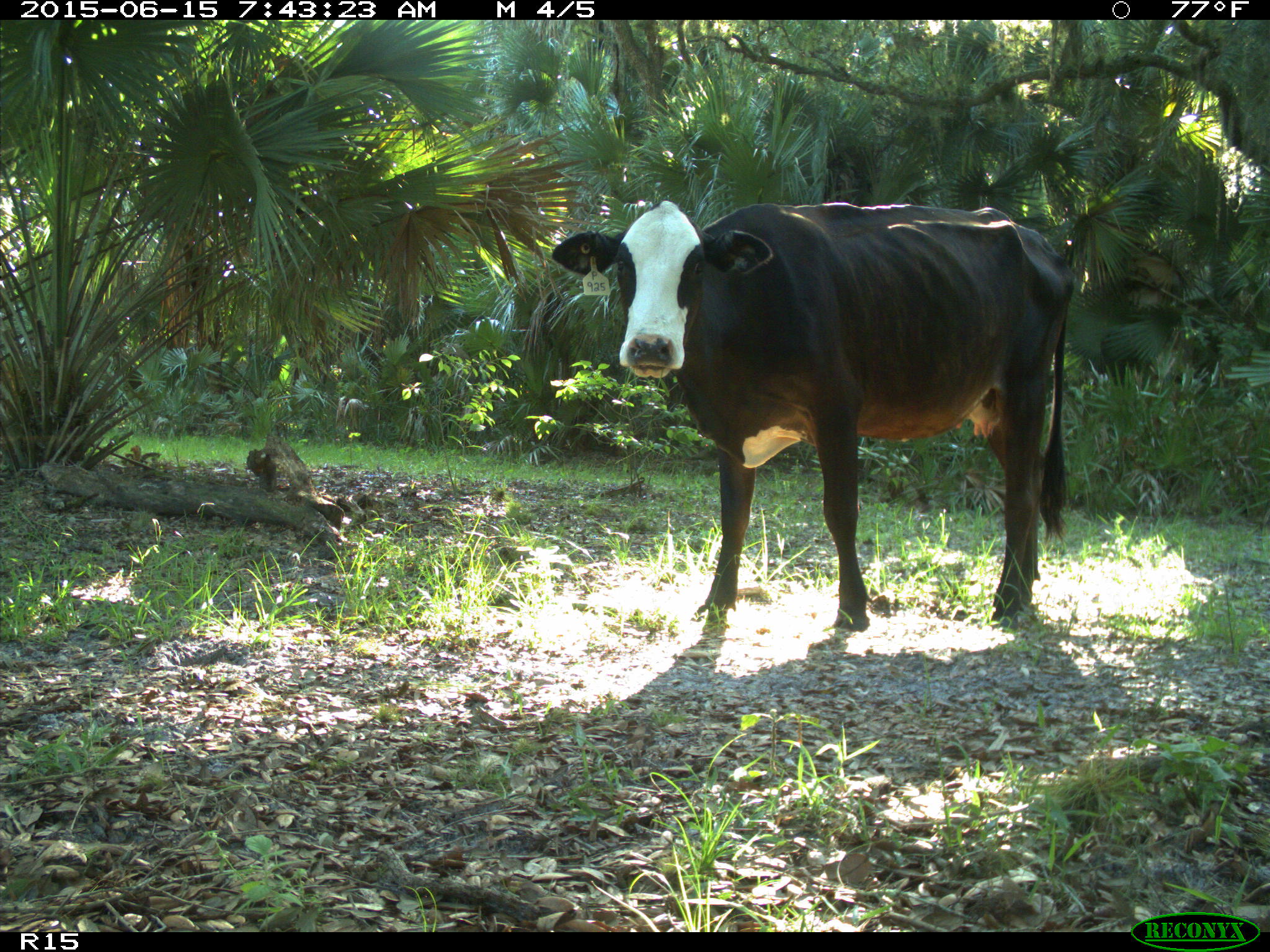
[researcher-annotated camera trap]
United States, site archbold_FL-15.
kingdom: Animalia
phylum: Chordata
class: Mammalia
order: Artiodactyla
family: Bovidae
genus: Bos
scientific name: Bos taurus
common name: domestic cow